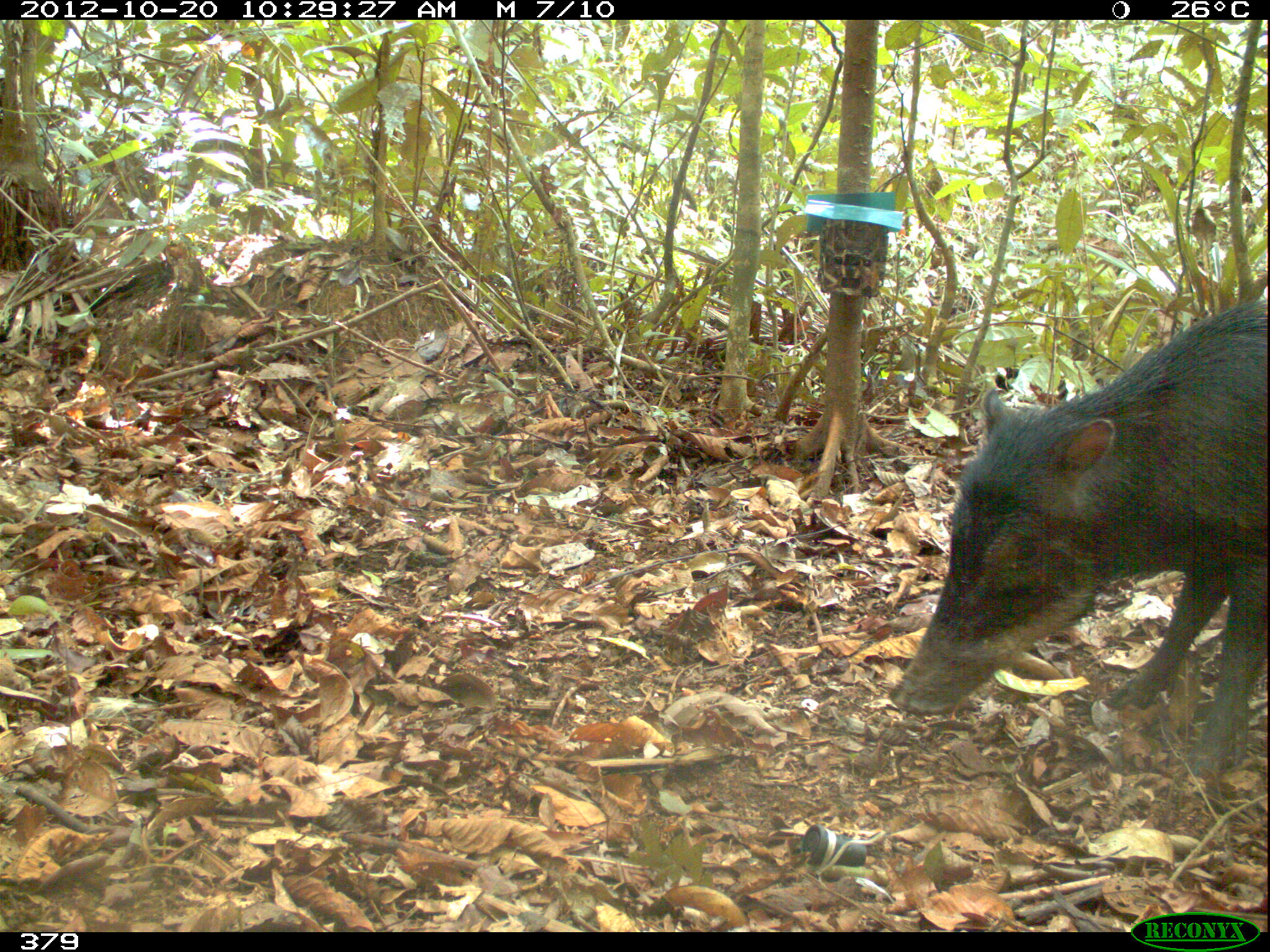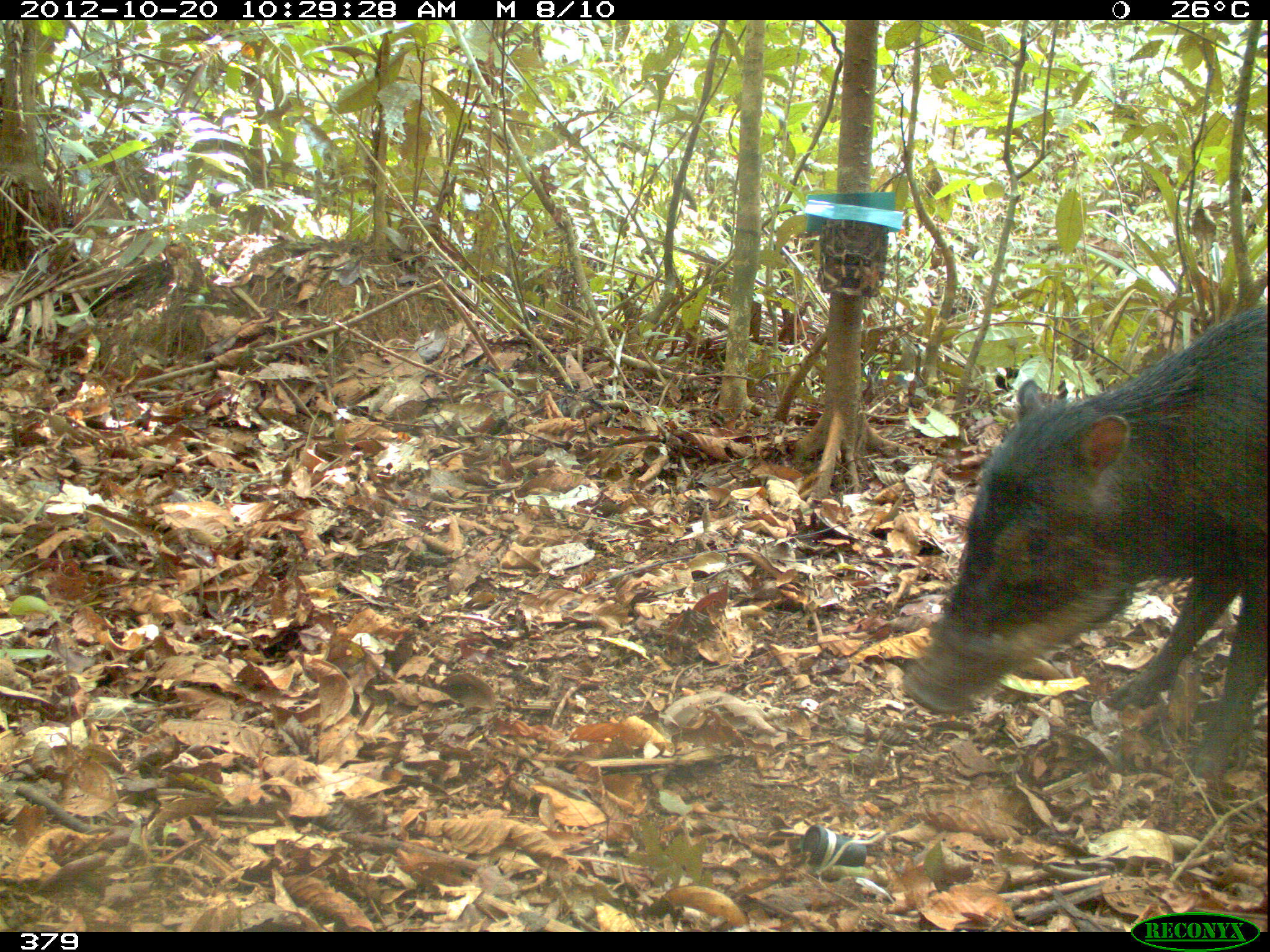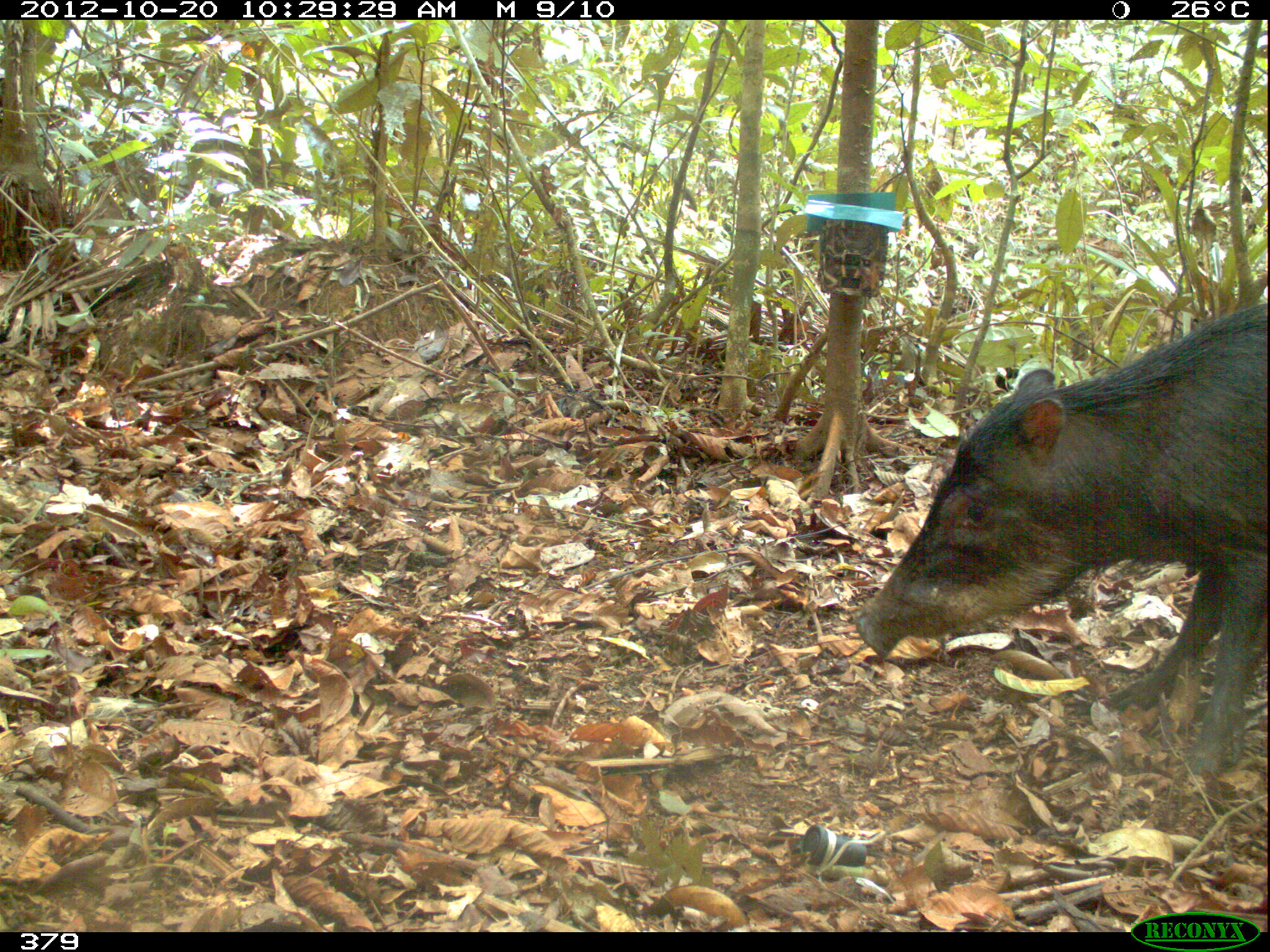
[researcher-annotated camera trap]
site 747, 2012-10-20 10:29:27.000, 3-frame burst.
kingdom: Animalia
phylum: Chordata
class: Mammalia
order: Artiodactyla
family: Tayassuidae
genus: Tayassu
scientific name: Tayassu pecari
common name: white-lipped peccary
Tayassu pecari (white-lipped peccary).